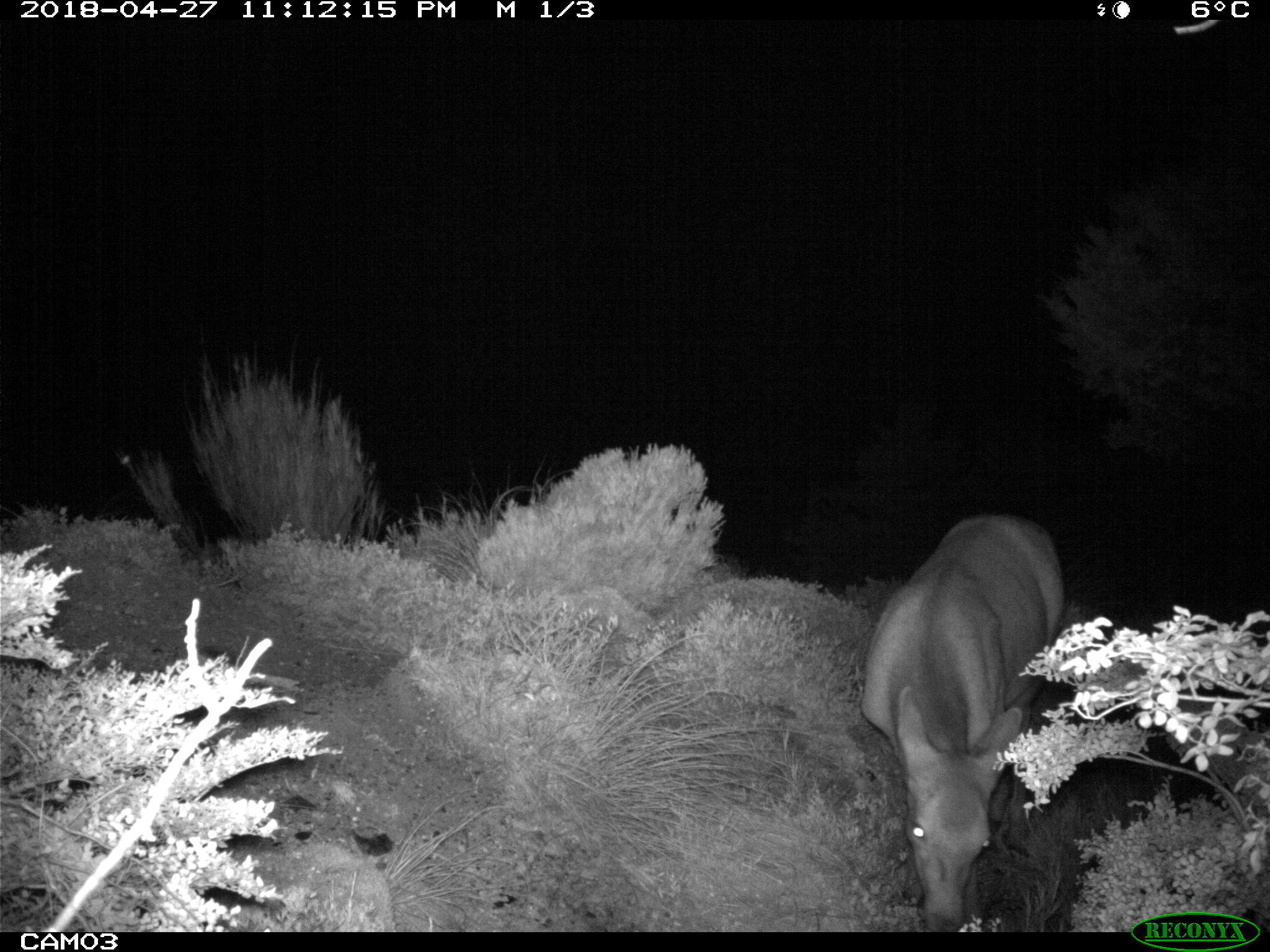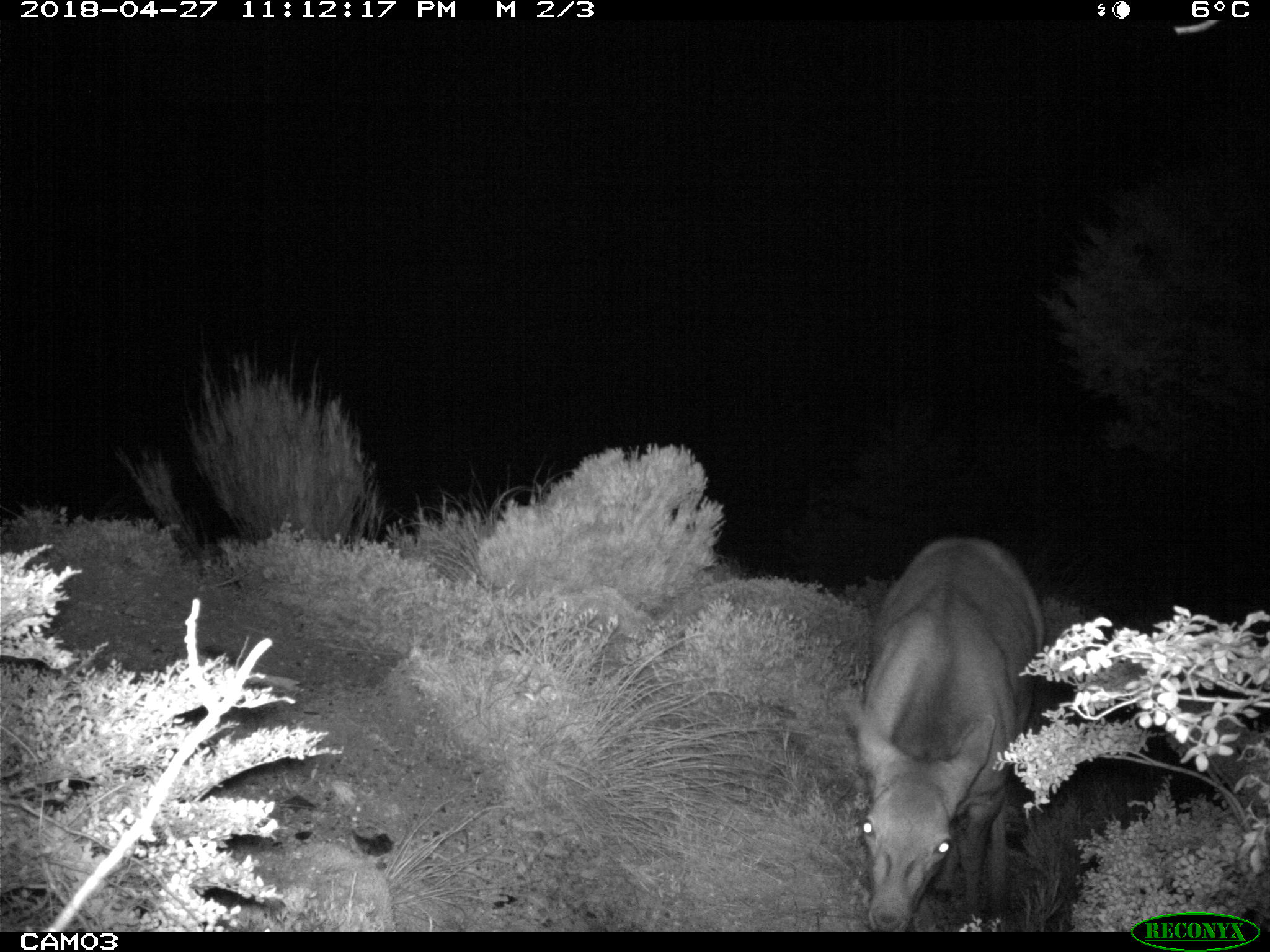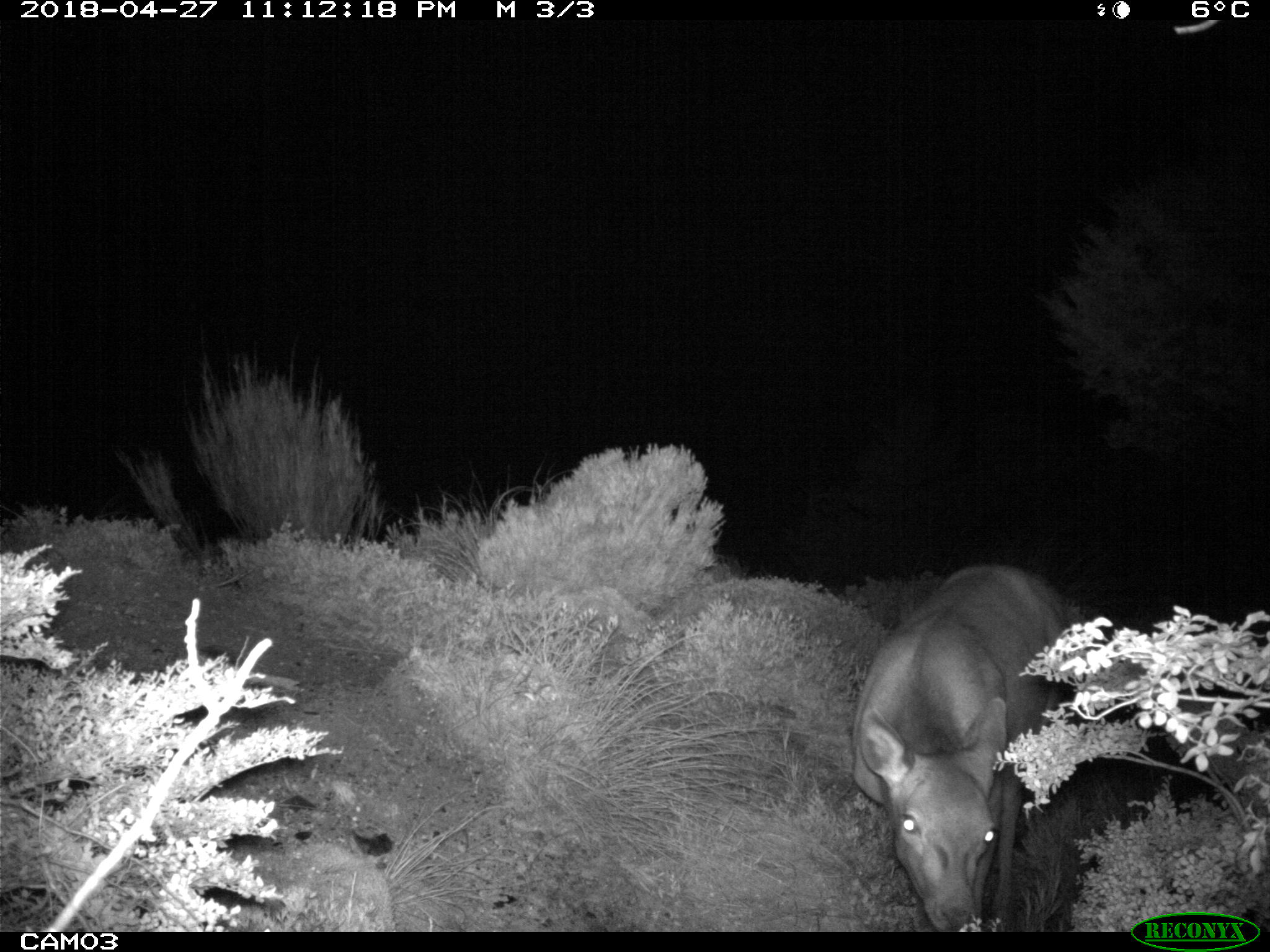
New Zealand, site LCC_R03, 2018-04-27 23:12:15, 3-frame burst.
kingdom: Animalia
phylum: Chordata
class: Mammalia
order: Artiodactyla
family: Cervidae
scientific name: Cervidae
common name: deer